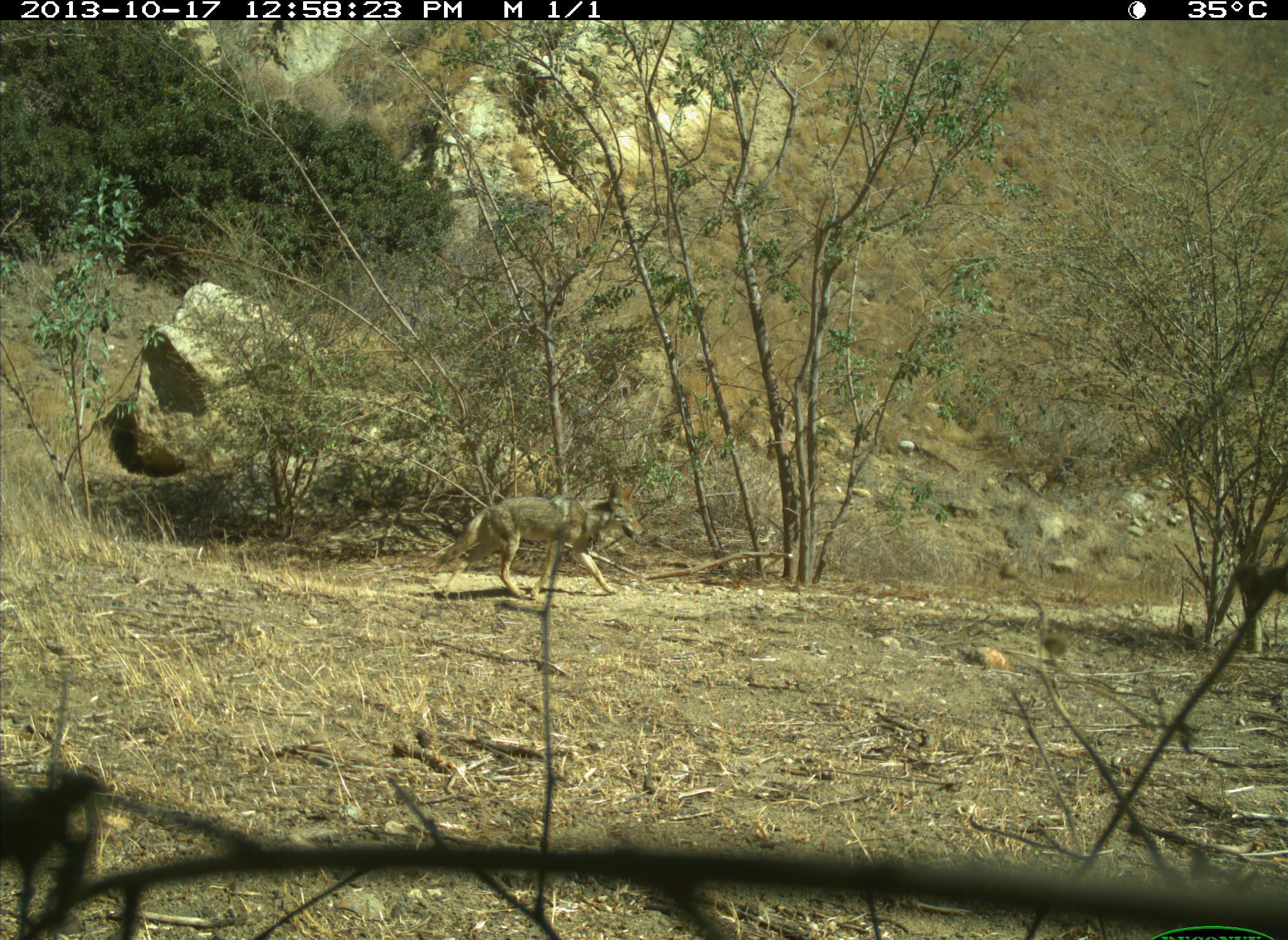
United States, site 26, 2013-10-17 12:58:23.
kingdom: Animalia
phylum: Chordata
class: Mammalia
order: Carnivora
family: Canidae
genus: Canis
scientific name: Canis latrans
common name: coyote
Coyote (Canis latrans).